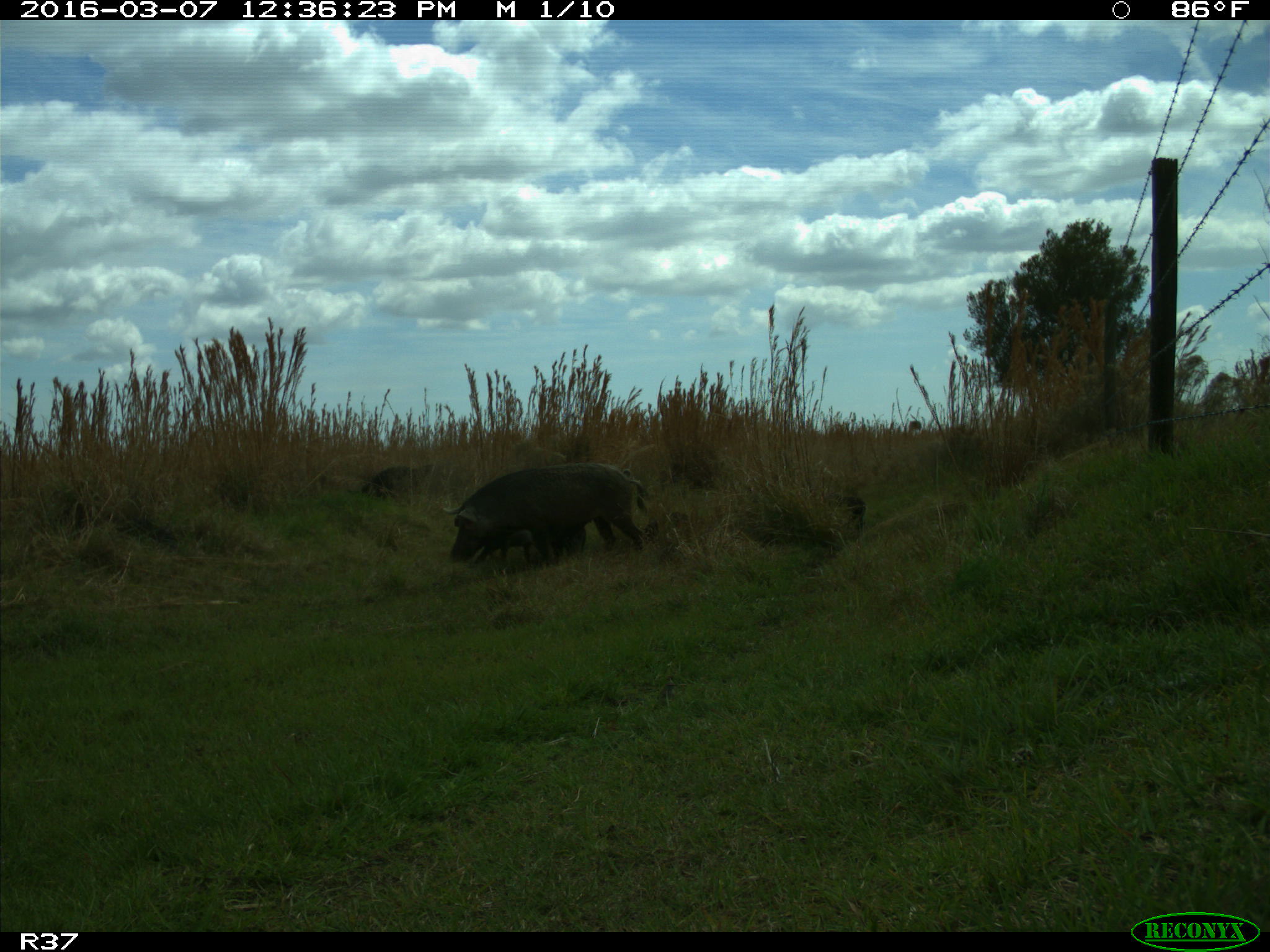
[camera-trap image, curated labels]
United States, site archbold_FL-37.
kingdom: Animalia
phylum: Chordata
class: Mammalia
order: Artiodactyla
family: Suidae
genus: Sus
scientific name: Sus scrofa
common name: wild boar